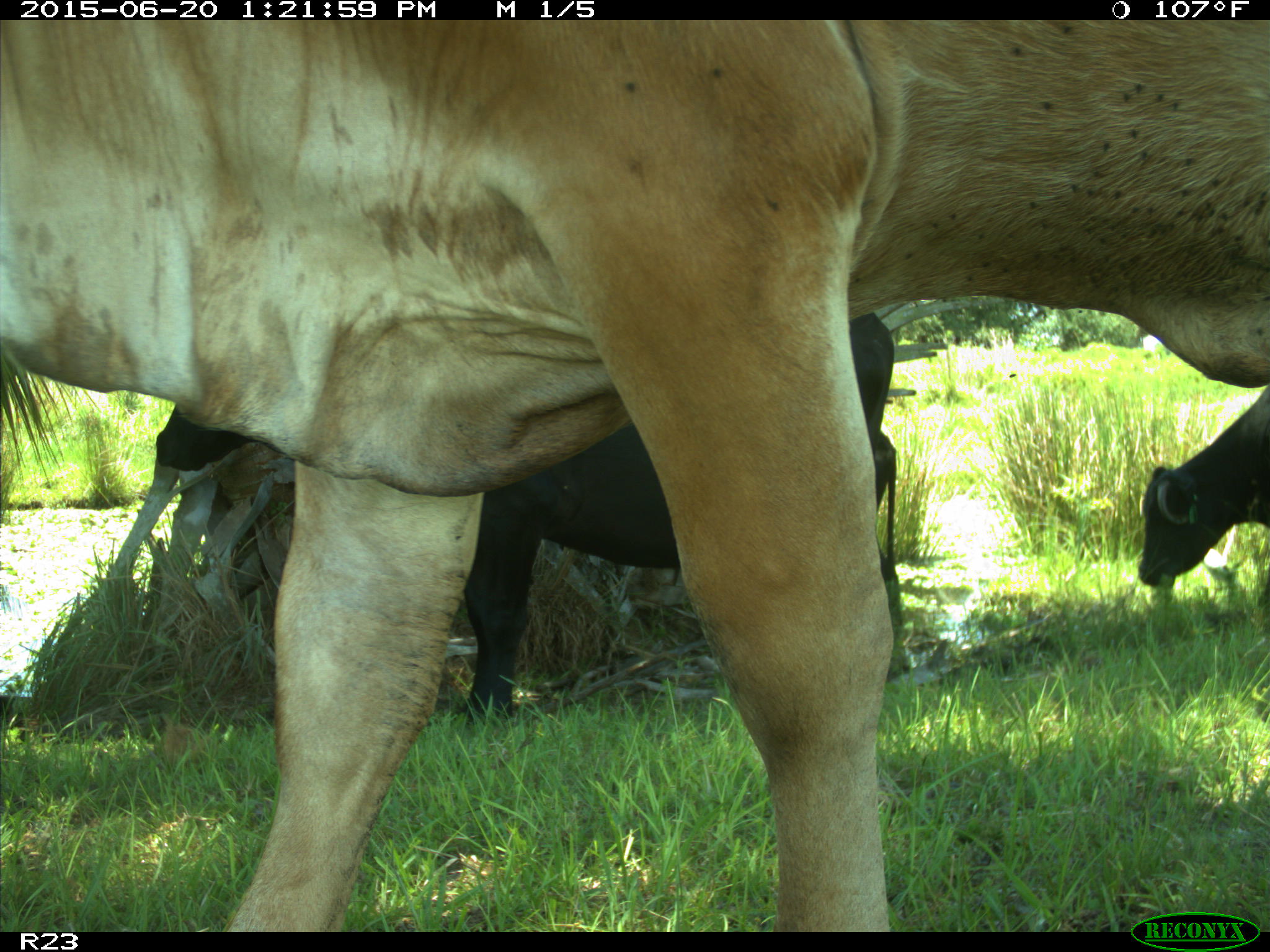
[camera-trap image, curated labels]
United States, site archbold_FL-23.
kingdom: Animalia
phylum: Chordata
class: Mammalia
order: Artiodactyla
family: Bovidae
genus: Bos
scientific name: Bos taurus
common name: domestic cow